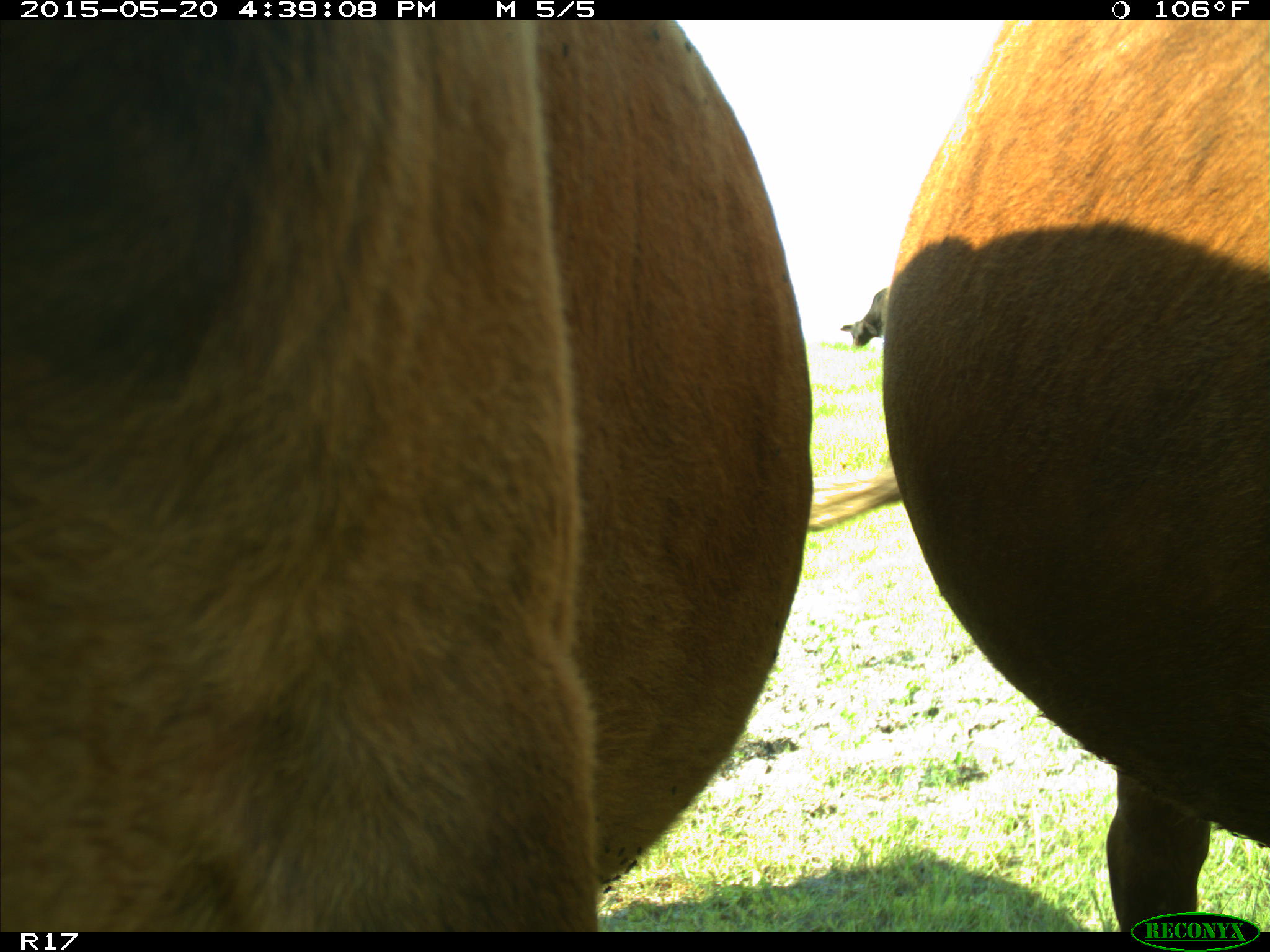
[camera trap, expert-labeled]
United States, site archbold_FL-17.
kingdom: Animalia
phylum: Chordata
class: Mammalia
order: Artiodactyla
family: Bovidae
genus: Bos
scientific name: Bos taurus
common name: domestic cow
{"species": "Bos taurus (domestic cow)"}